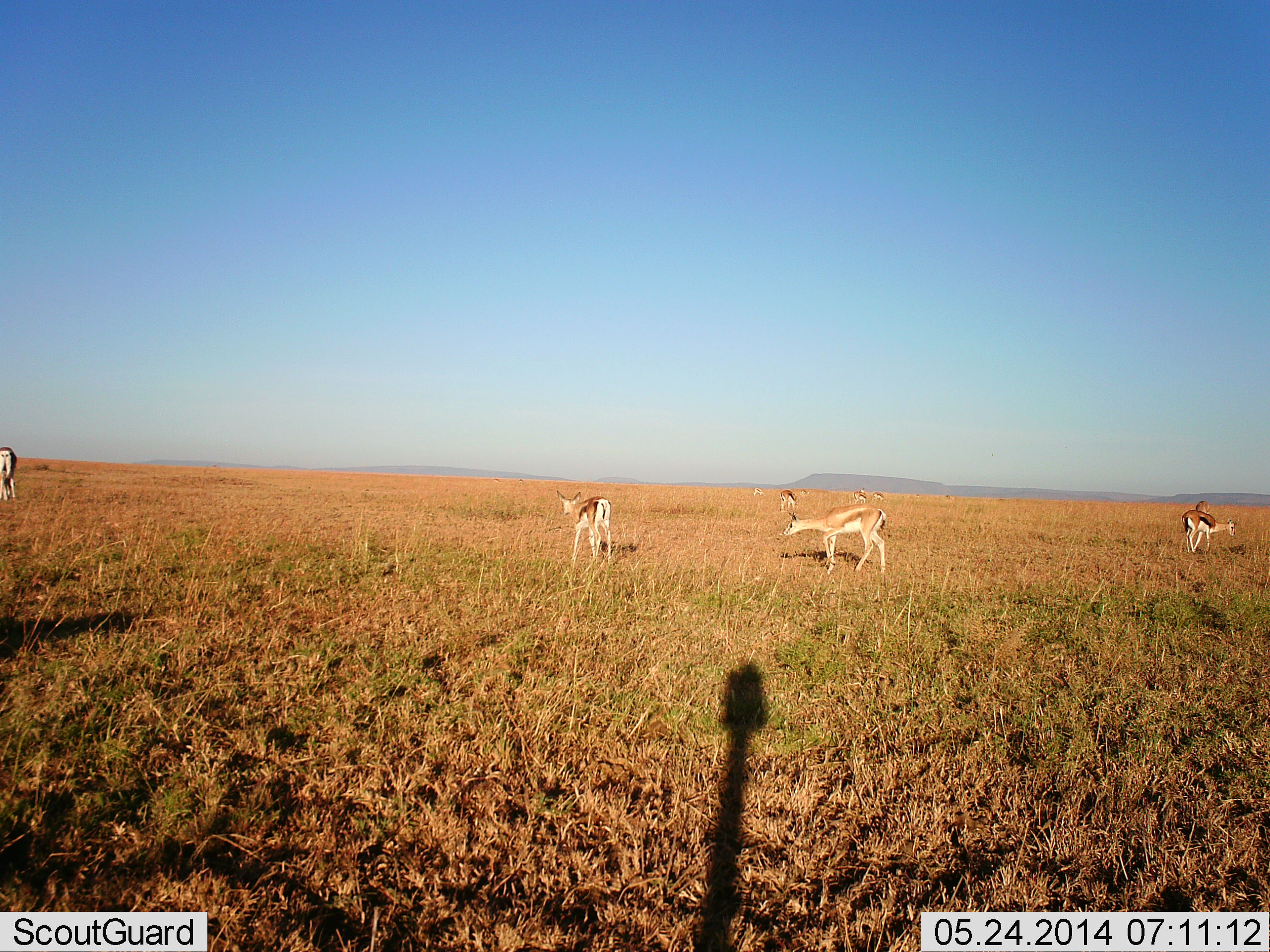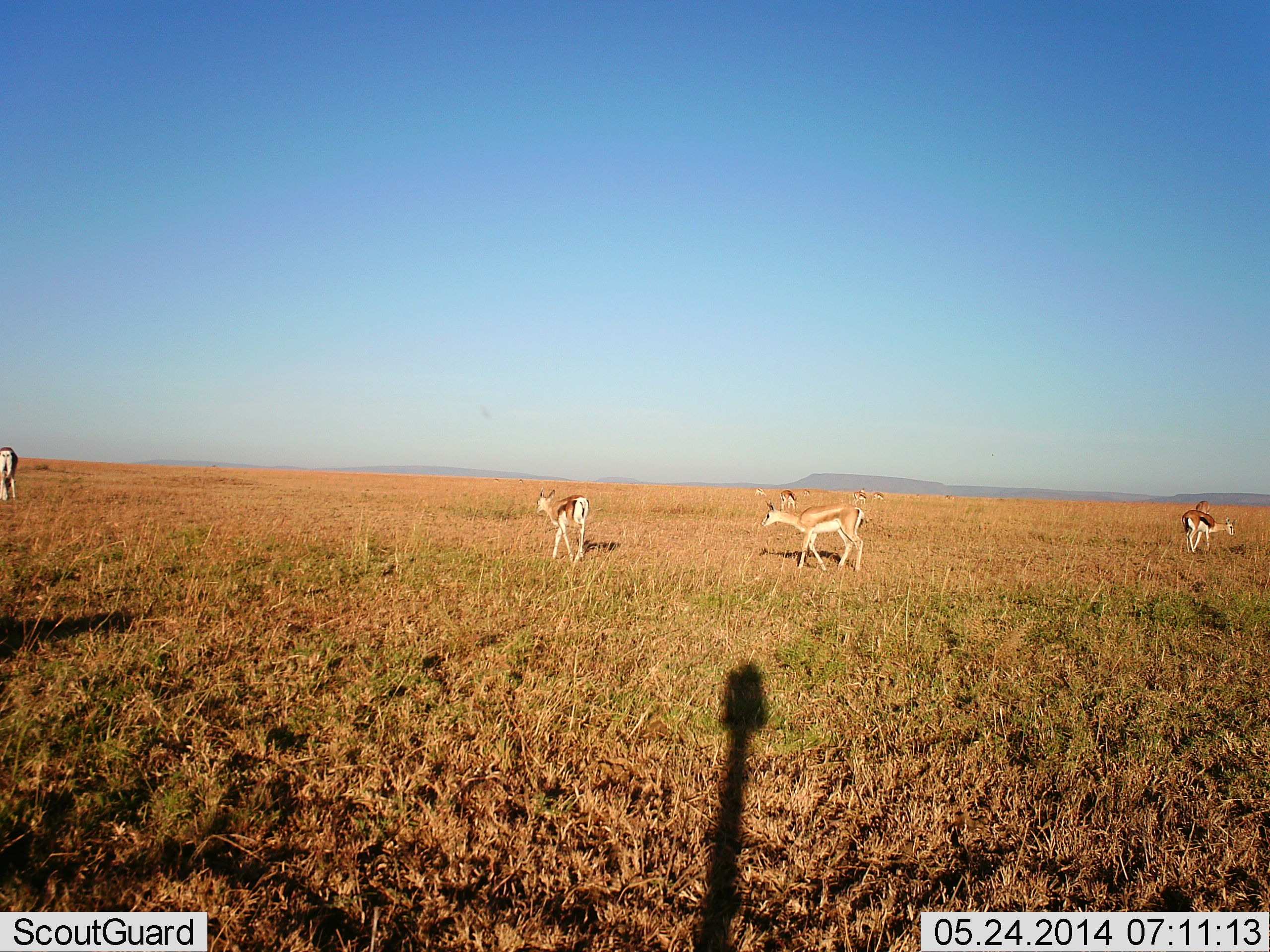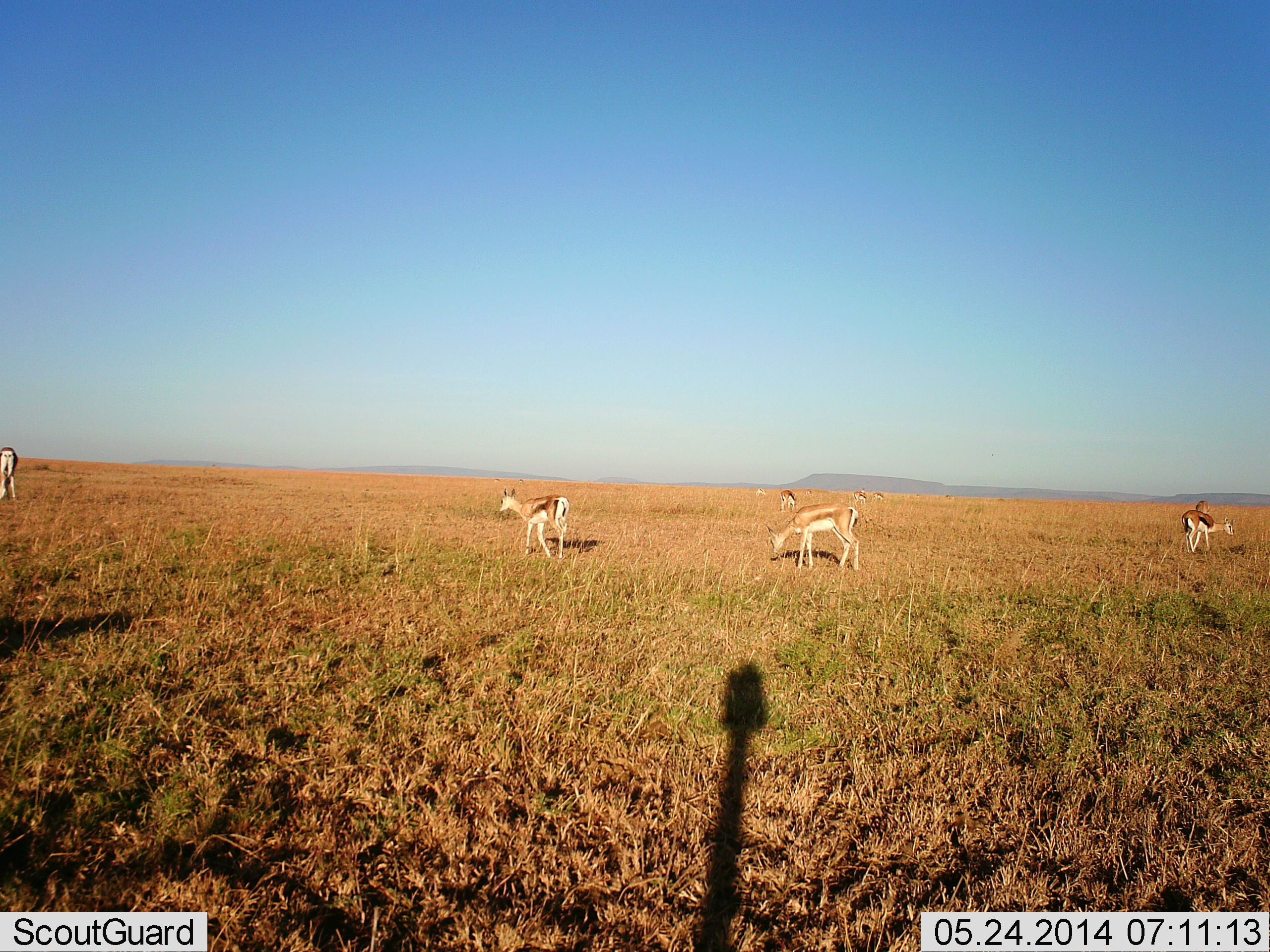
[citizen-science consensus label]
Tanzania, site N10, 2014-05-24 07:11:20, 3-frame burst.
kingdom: Animalia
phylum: Chordata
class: Mammalia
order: Artiodactyla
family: Bovidae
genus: Eudorcas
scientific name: Eudorcas thomsonii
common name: thomson's gazelle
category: gazellethomsons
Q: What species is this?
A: Gazellethomsons (thomson's gazelle) (Eudorcas thomsonii).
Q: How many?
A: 7.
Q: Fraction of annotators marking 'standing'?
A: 33%.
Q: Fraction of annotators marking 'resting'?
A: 0%.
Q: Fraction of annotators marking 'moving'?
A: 92%.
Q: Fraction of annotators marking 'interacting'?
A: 0%.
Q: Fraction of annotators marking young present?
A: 0%.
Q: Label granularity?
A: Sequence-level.